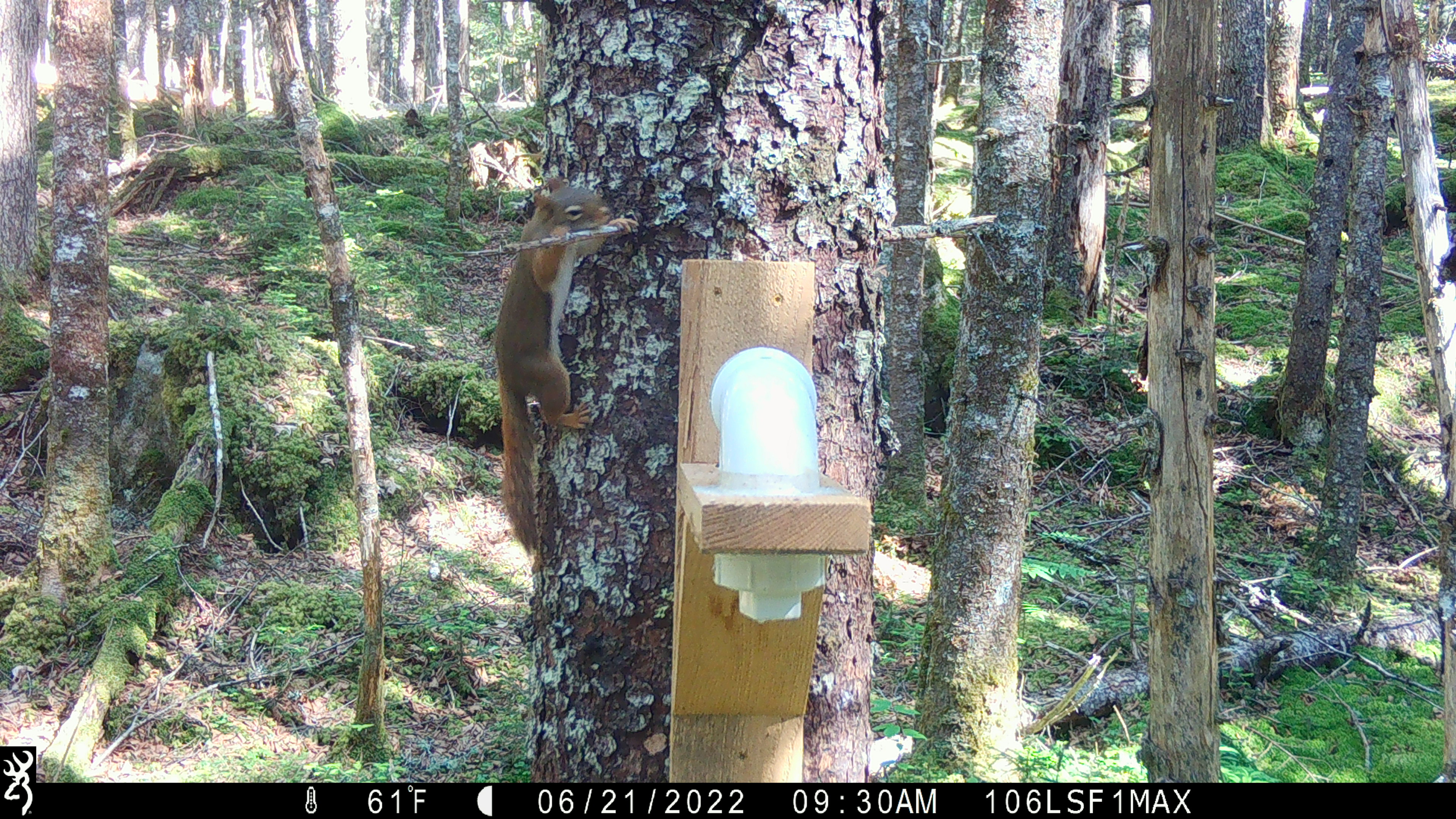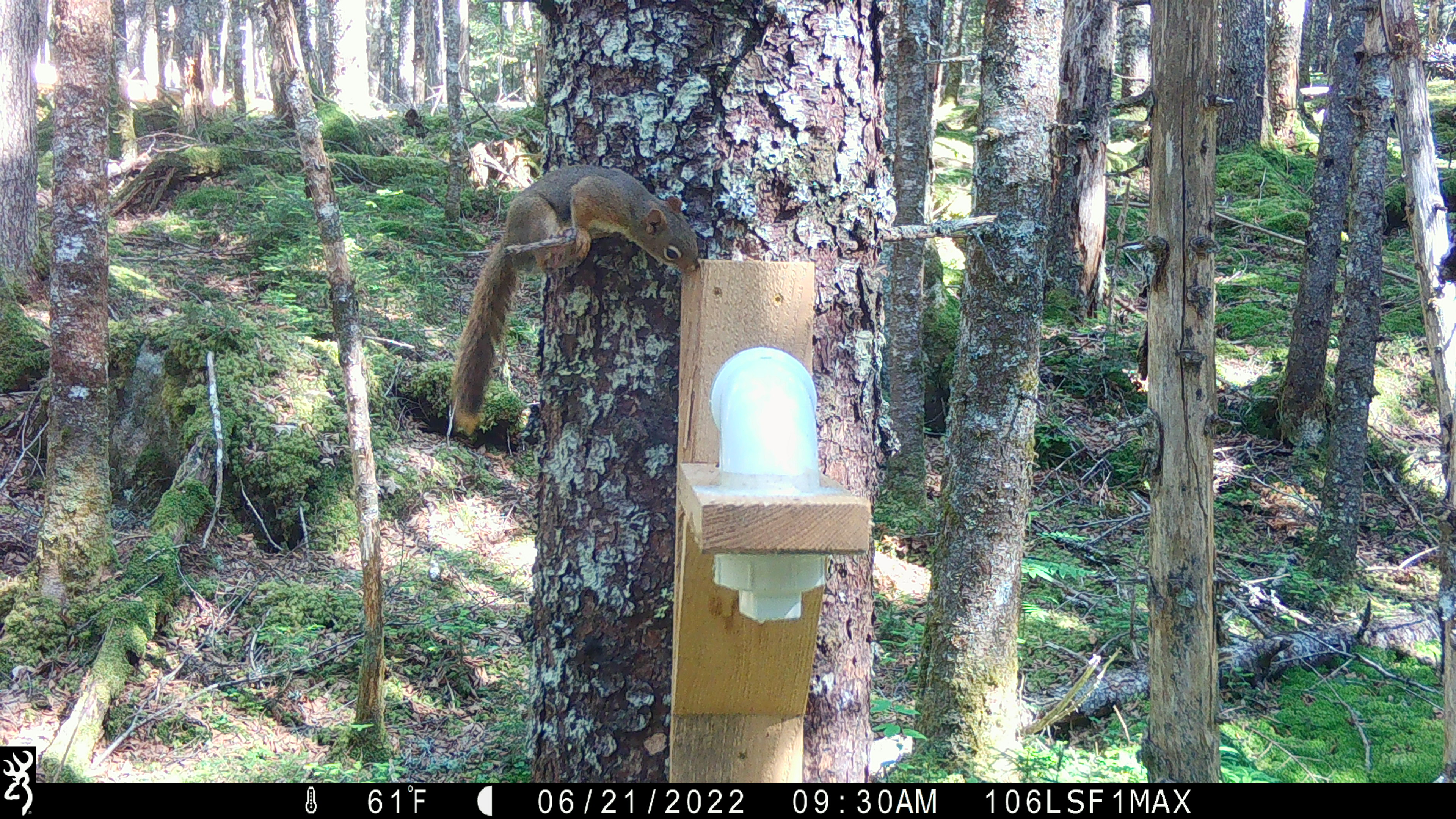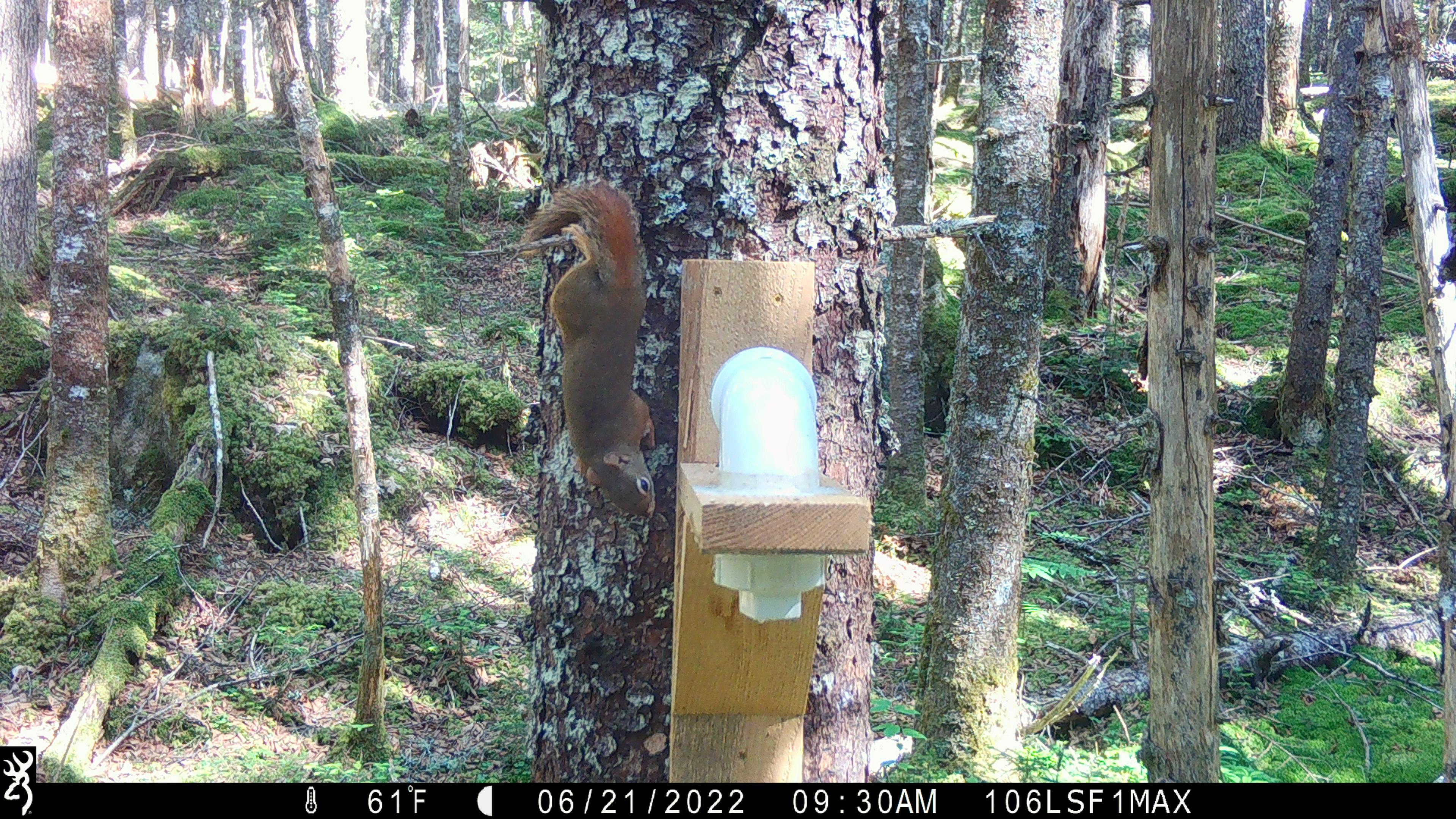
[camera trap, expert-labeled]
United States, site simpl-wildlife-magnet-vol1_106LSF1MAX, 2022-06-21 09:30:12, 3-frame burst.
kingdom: Animalia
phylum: Chordata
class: Mammalia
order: Rodentia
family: Sciuridae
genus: Tamiasciurus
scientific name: Tamiasciurus hudsonicus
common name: red squirrel